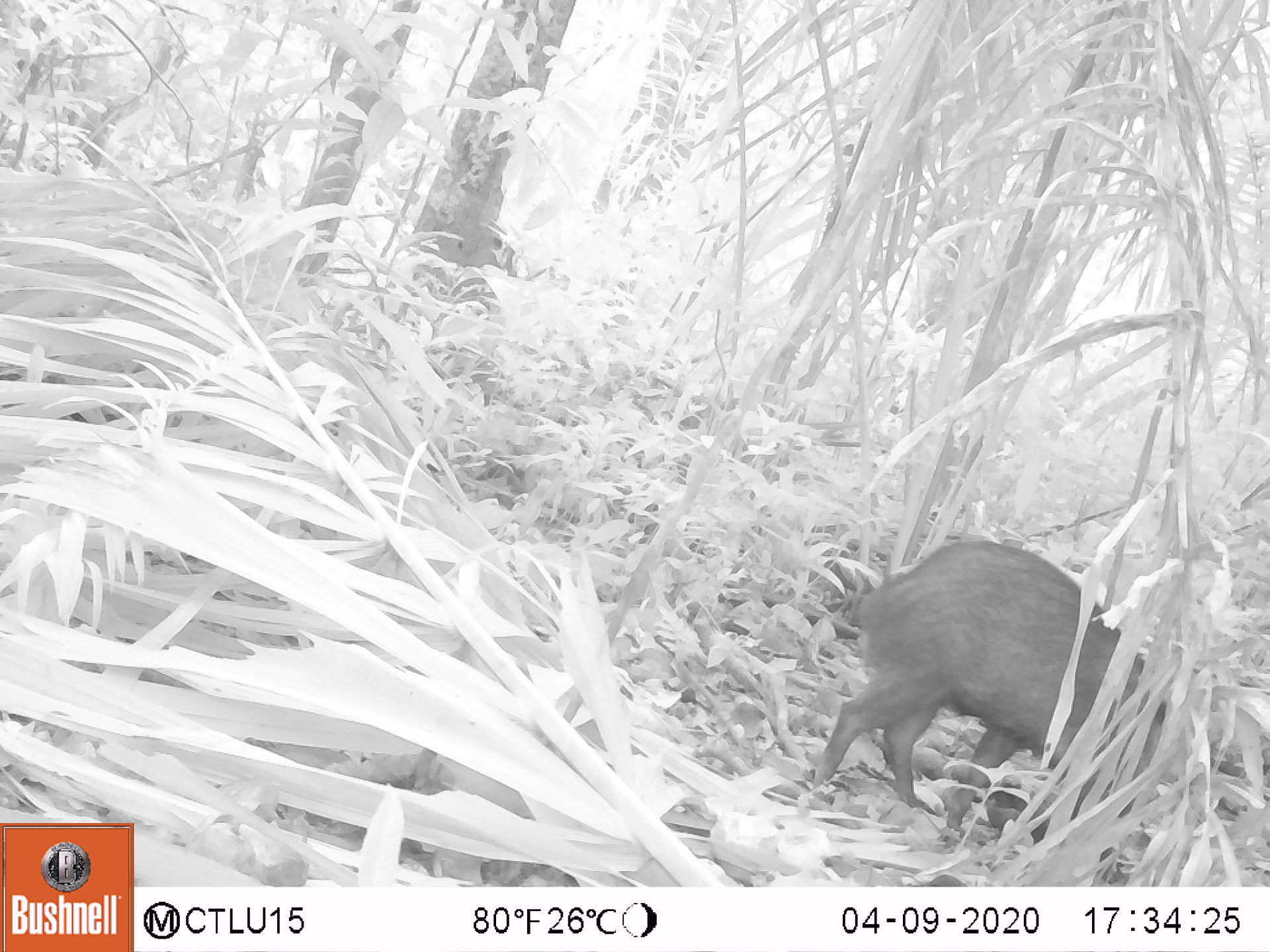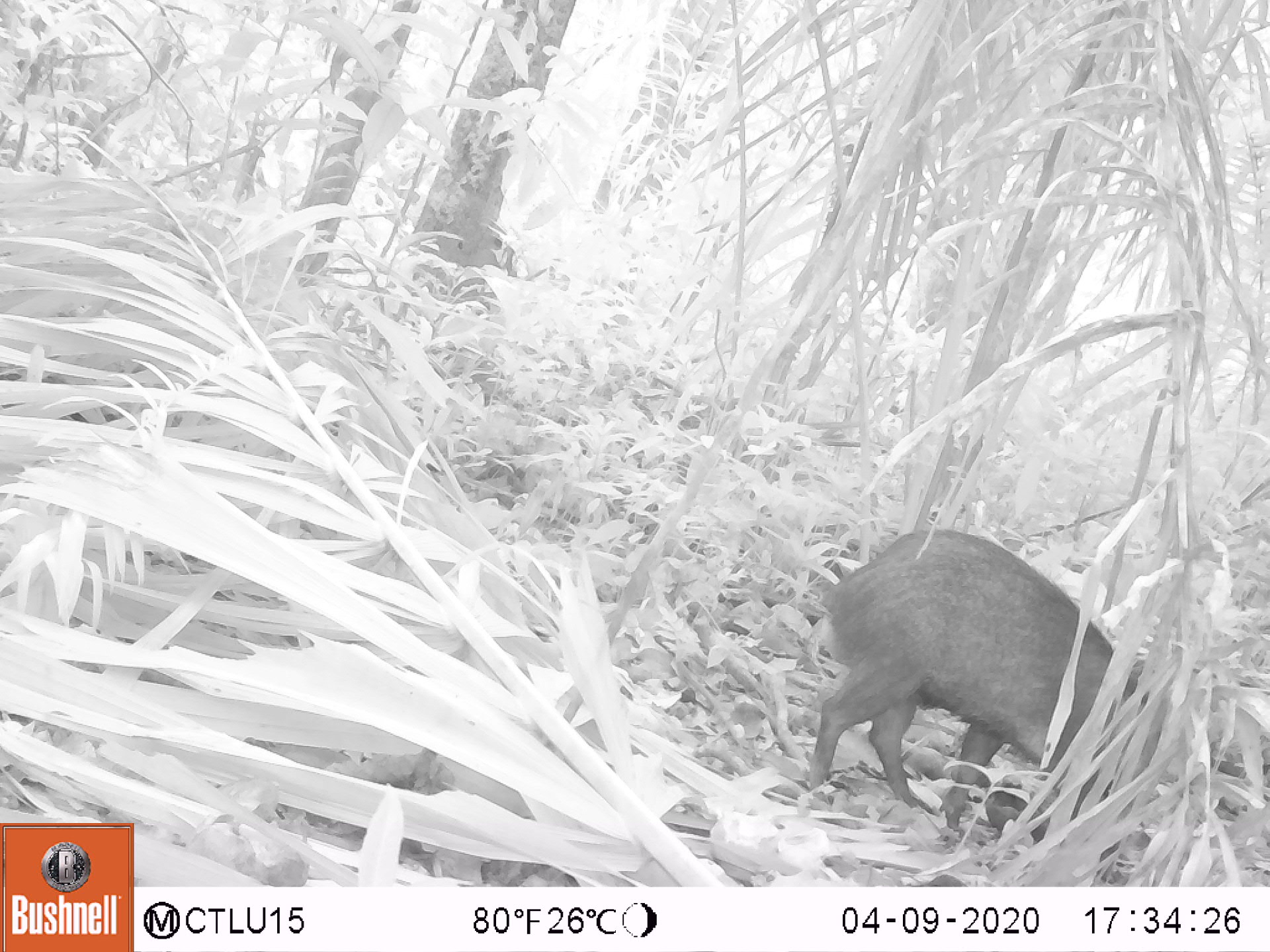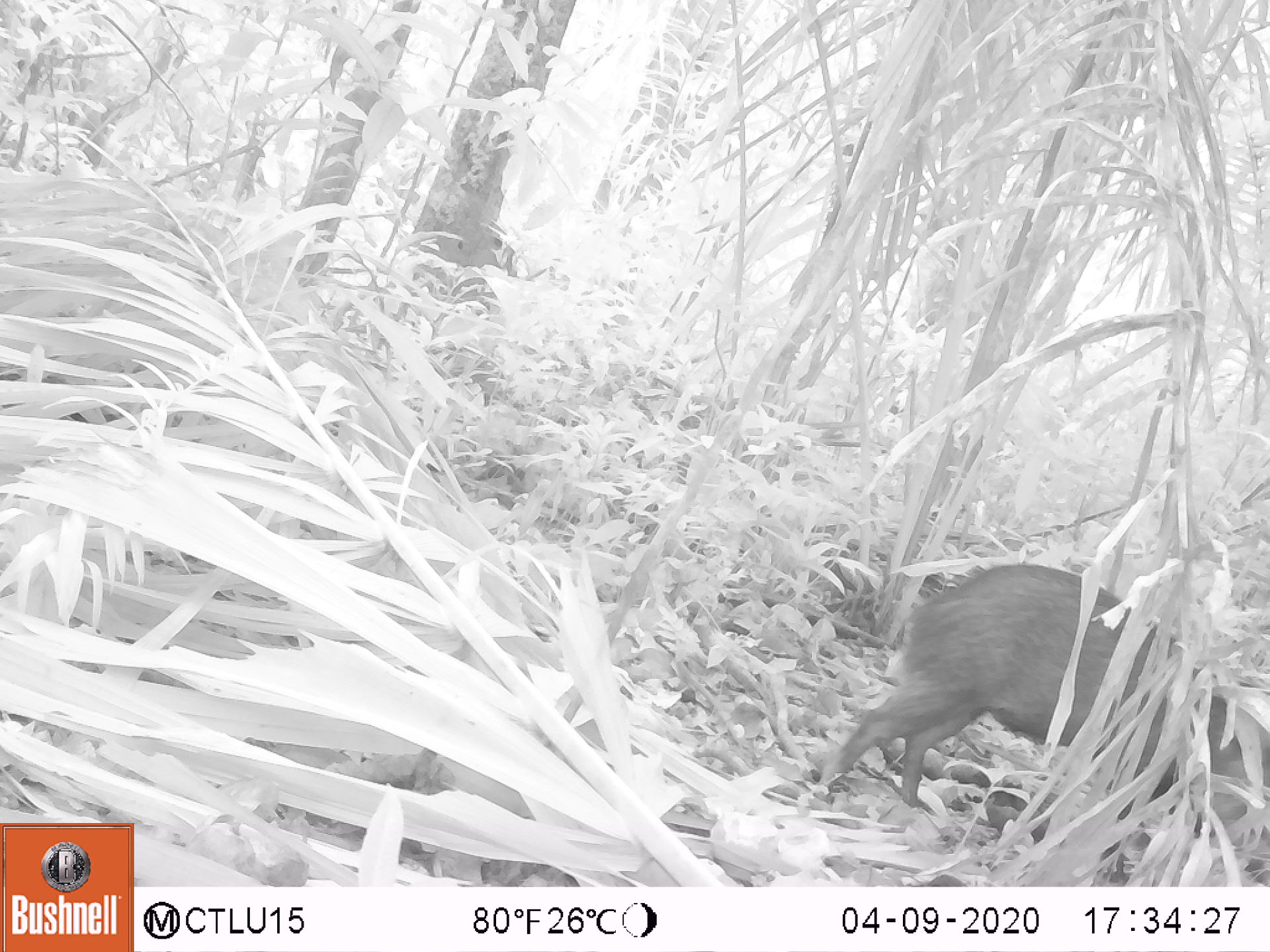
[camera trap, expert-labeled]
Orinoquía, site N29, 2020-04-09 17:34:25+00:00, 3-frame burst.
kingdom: Animalia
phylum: Chordata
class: Mammalia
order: Artiodactyla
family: Tayassuidae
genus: Pecari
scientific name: Pecari tajacu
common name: collared peccary